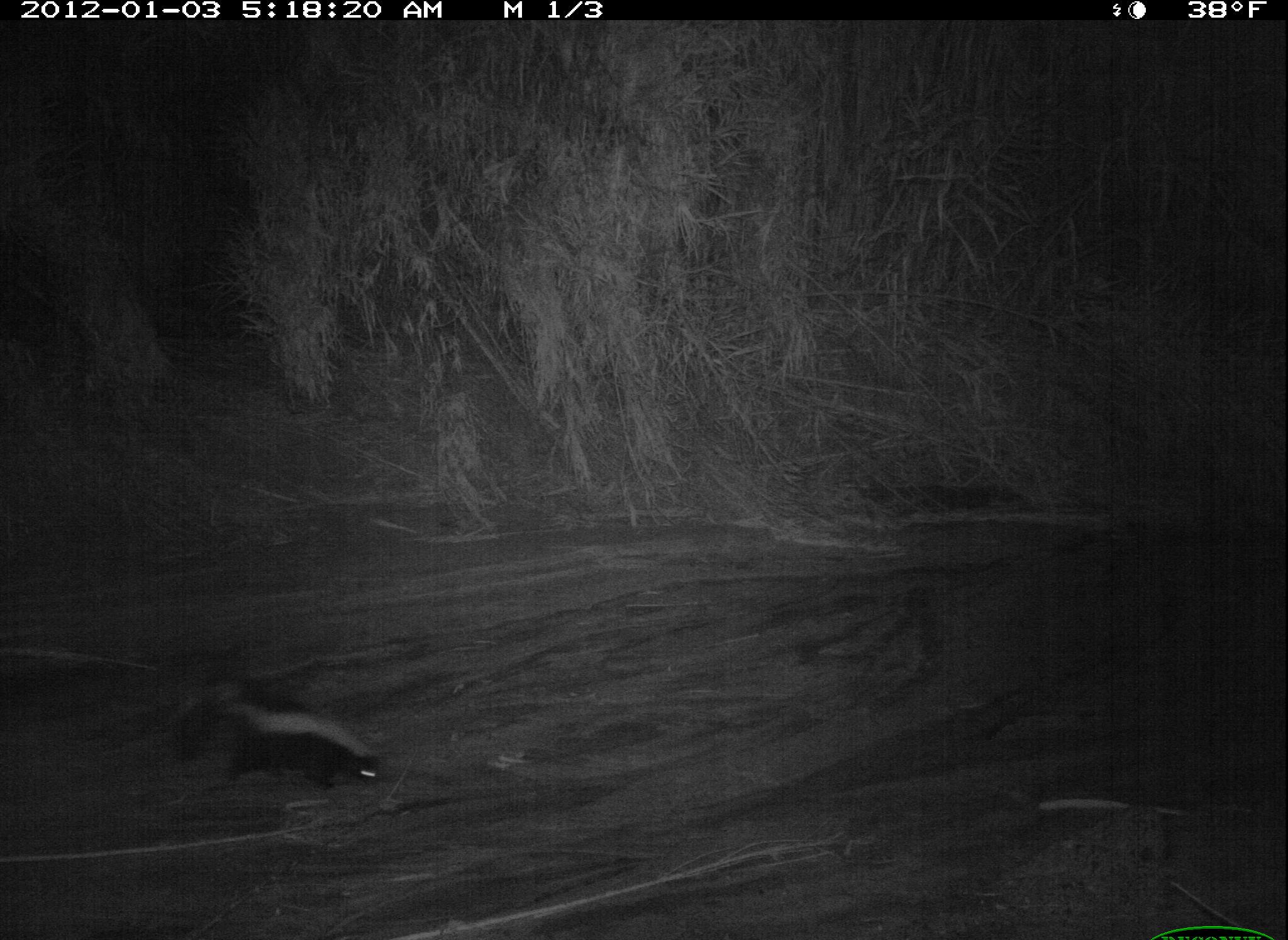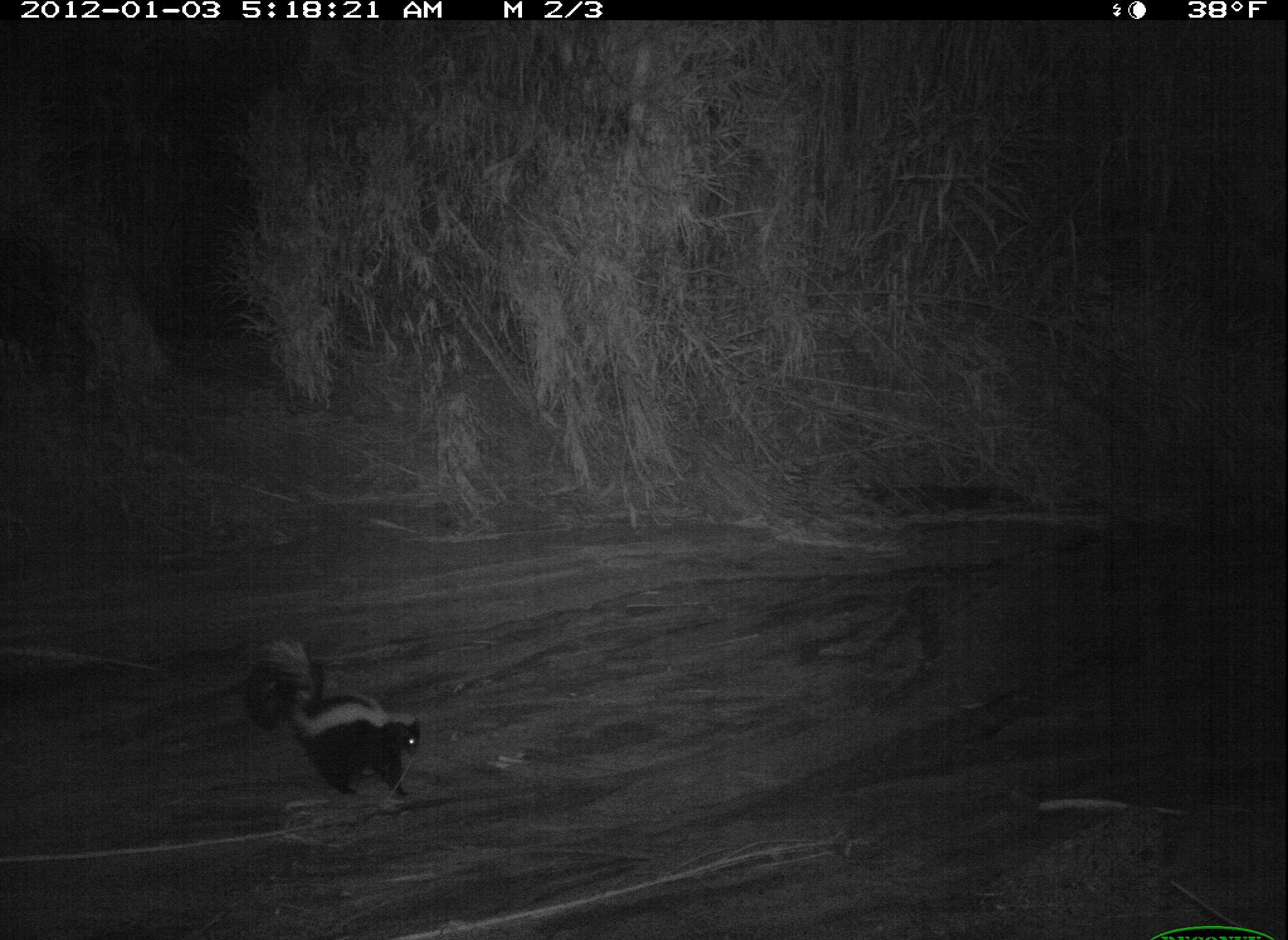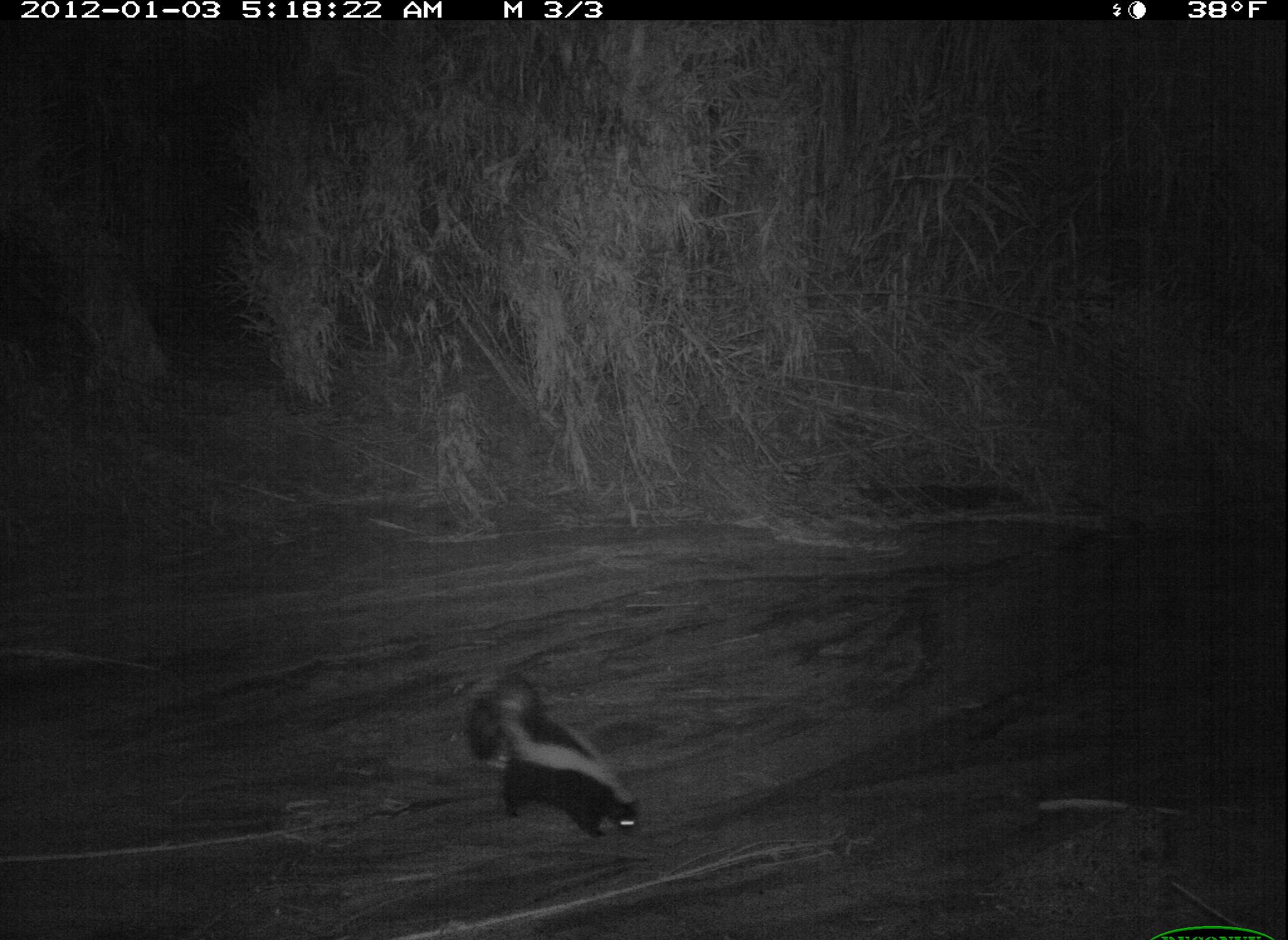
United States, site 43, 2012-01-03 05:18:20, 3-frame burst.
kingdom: Animalia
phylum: Chordata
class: Mammalia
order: Carnivora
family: Mephitidae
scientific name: Mephitidae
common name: skunk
Skunk (Mephitidae).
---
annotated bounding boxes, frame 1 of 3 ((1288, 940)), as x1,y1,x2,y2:
skunk: 158,673,401,807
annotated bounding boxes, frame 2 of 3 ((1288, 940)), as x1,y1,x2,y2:
skunk: 230,625,430,812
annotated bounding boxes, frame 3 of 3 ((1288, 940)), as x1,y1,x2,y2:
skunk: 444,664,660,855